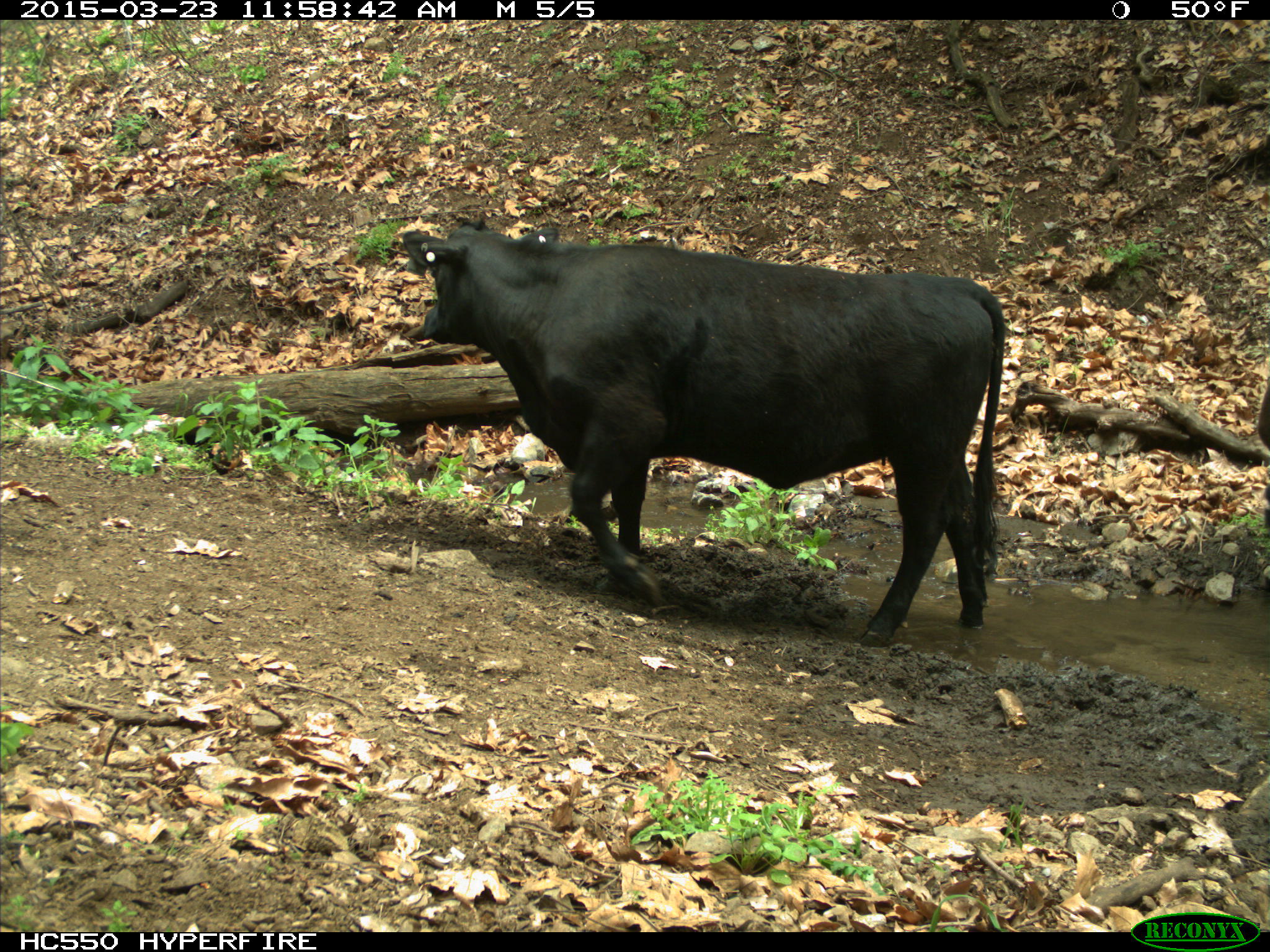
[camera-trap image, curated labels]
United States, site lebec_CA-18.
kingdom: Animalia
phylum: Chordata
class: Mammalia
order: Artiodactyla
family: Bovidae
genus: Bos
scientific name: Bos taurus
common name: domestic cow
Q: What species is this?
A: Bos taurus (domestic cow).